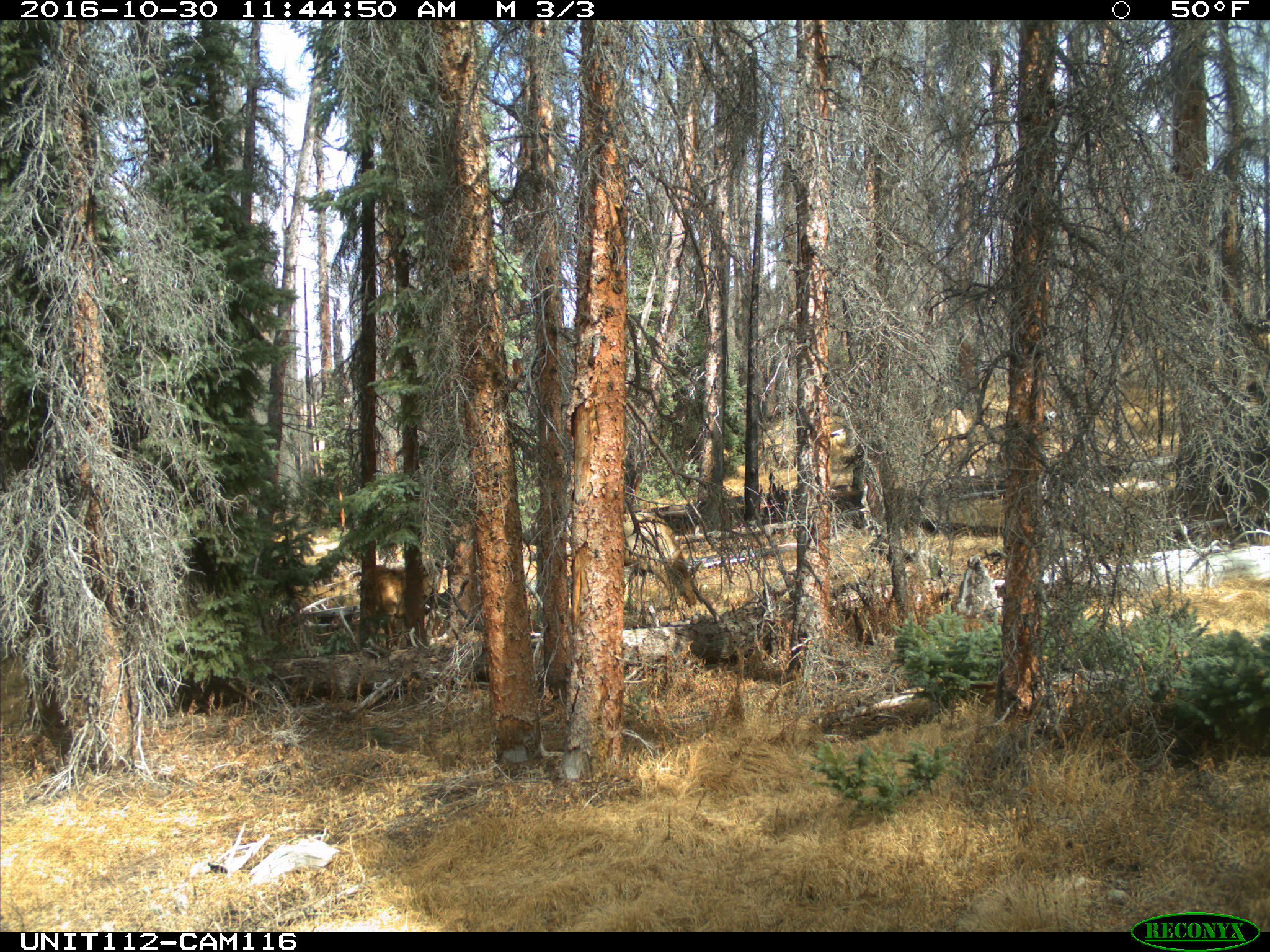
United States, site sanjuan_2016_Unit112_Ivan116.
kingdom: Animalia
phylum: Chordata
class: Mammalia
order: Artiodactyla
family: Cervidae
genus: Cervus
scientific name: Cervus elaphus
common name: red deer